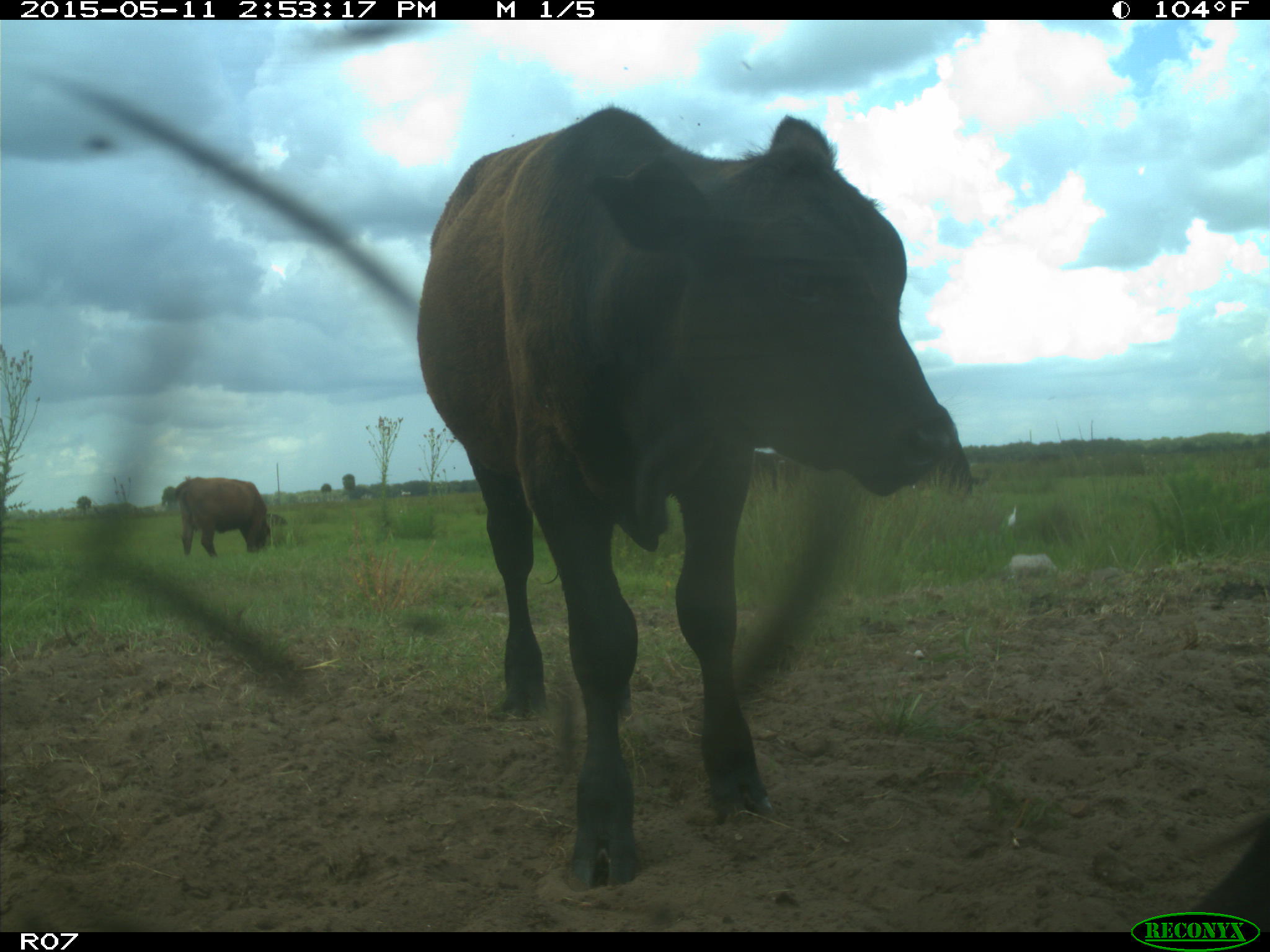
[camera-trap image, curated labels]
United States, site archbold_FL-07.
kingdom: Animalia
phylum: Chordata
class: Mammalia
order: Artiodactyla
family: Bovidae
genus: Bos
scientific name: Bos taurus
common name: domestic cow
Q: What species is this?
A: Bos taurus (domestic cow).